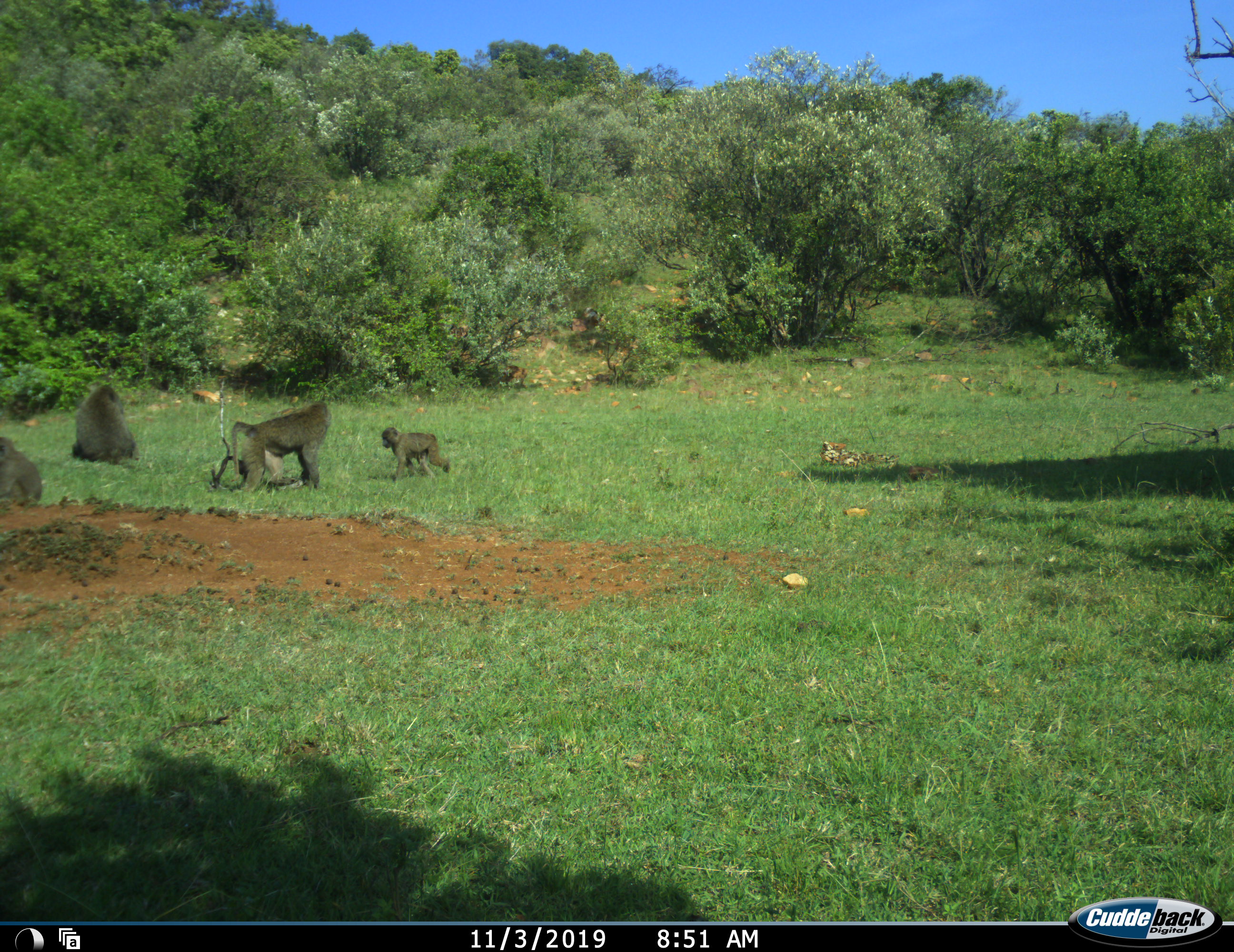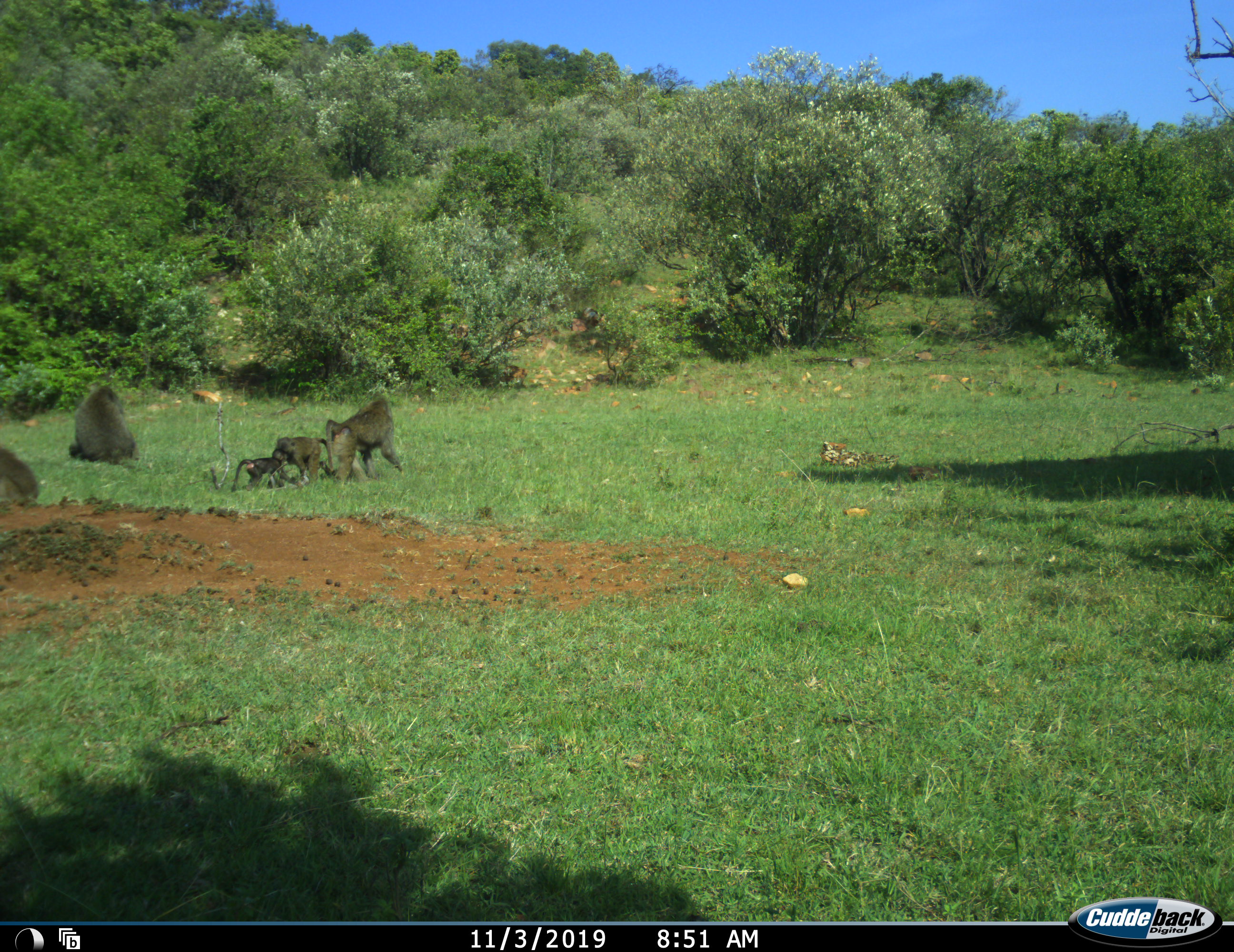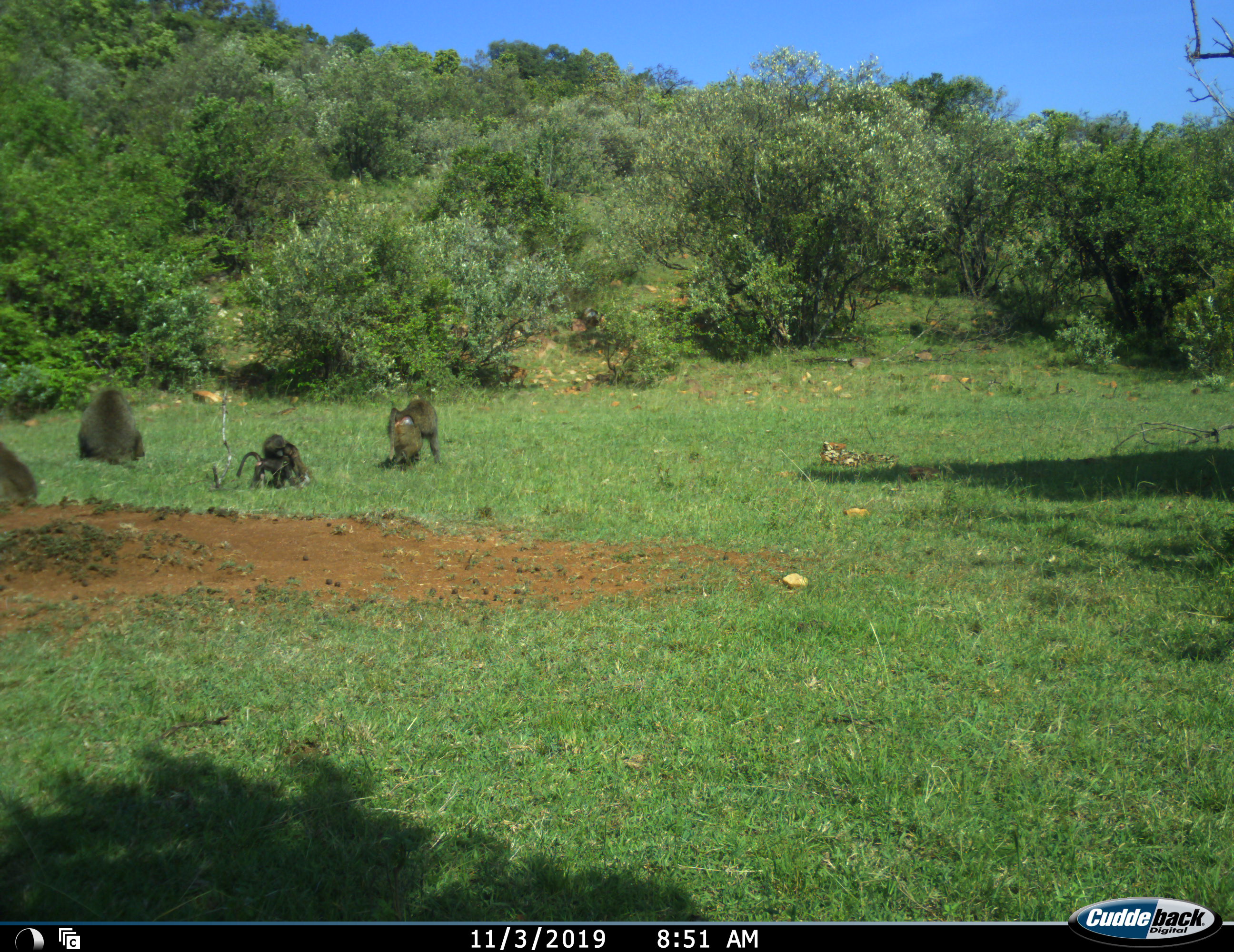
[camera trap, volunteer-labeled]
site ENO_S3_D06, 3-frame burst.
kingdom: Animalia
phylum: Chordata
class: Mammalia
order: Primates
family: Cercopithecidae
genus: Papio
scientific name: Papio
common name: baboon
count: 5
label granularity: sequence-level